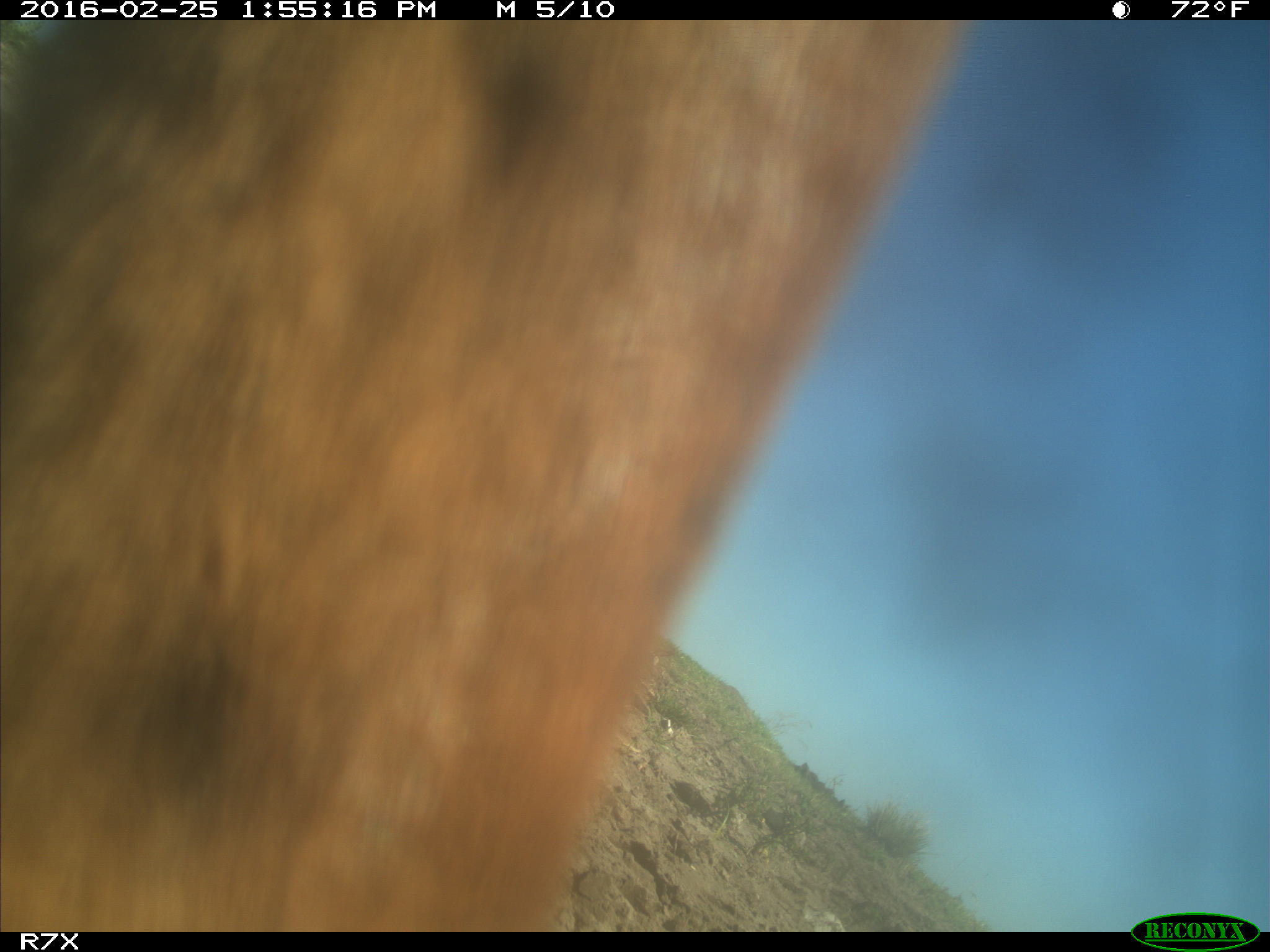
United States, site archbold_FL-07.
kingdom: Animalia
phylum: Chordata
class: Mammalia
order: Artiodactyla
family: Bovidae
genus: Bos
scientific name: Bos taurus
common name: domestic cow